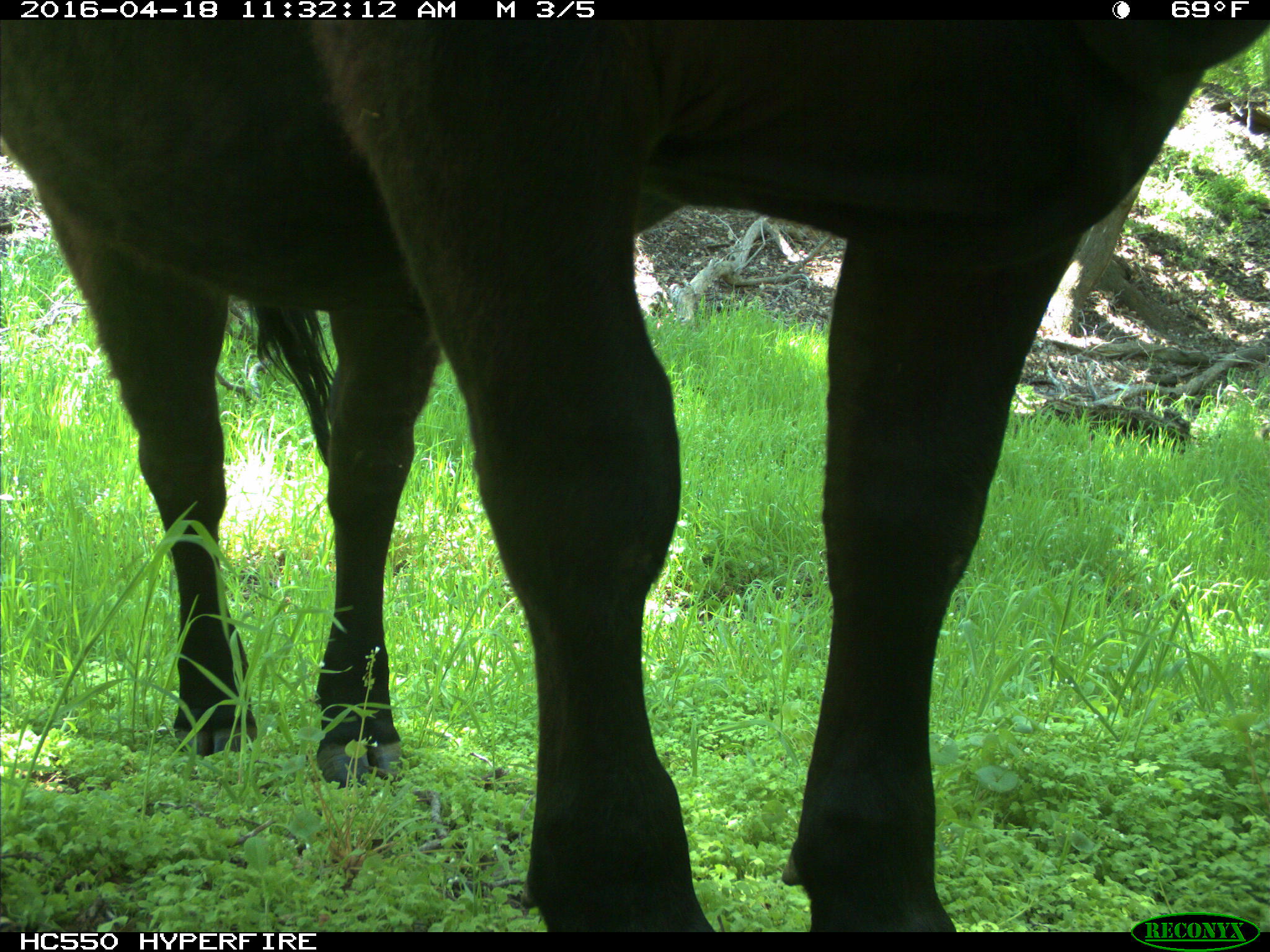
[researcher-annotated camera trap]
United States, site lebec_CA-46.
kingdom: Animalia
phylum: Chordata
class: Mammalia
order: Artiodactyla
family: Bovidae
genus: Bos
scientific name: Bos taurus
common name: domestic cow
Bos taurus (domestic cow).